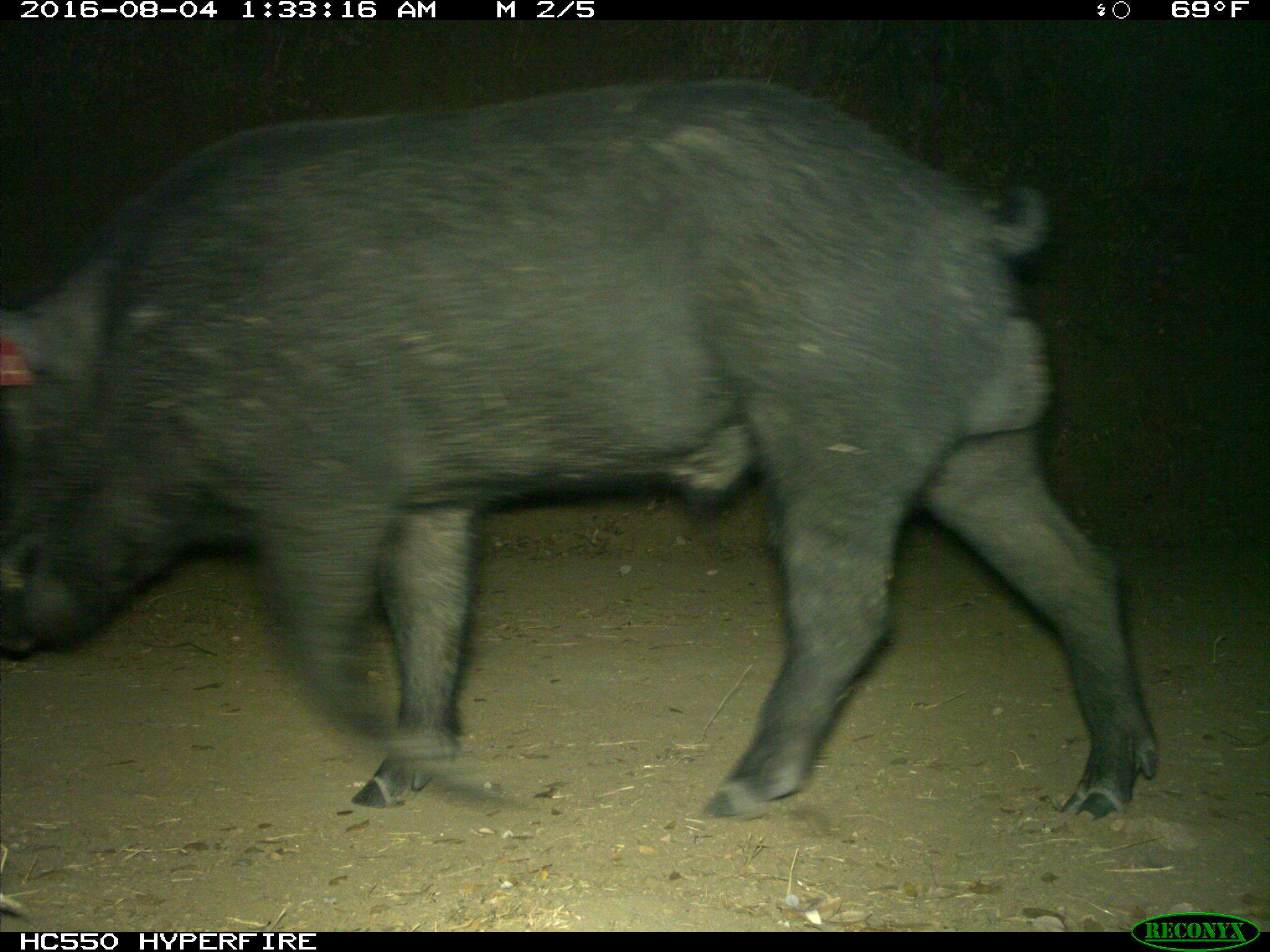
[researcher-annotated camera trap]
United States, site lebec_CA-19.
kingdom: Animalia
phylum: Chordata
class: Mammalia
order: Artiodactyla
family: Suidae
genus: Sus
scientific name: Sus scrofa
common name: wild boar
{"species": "Sus scrofa (wild boar)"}